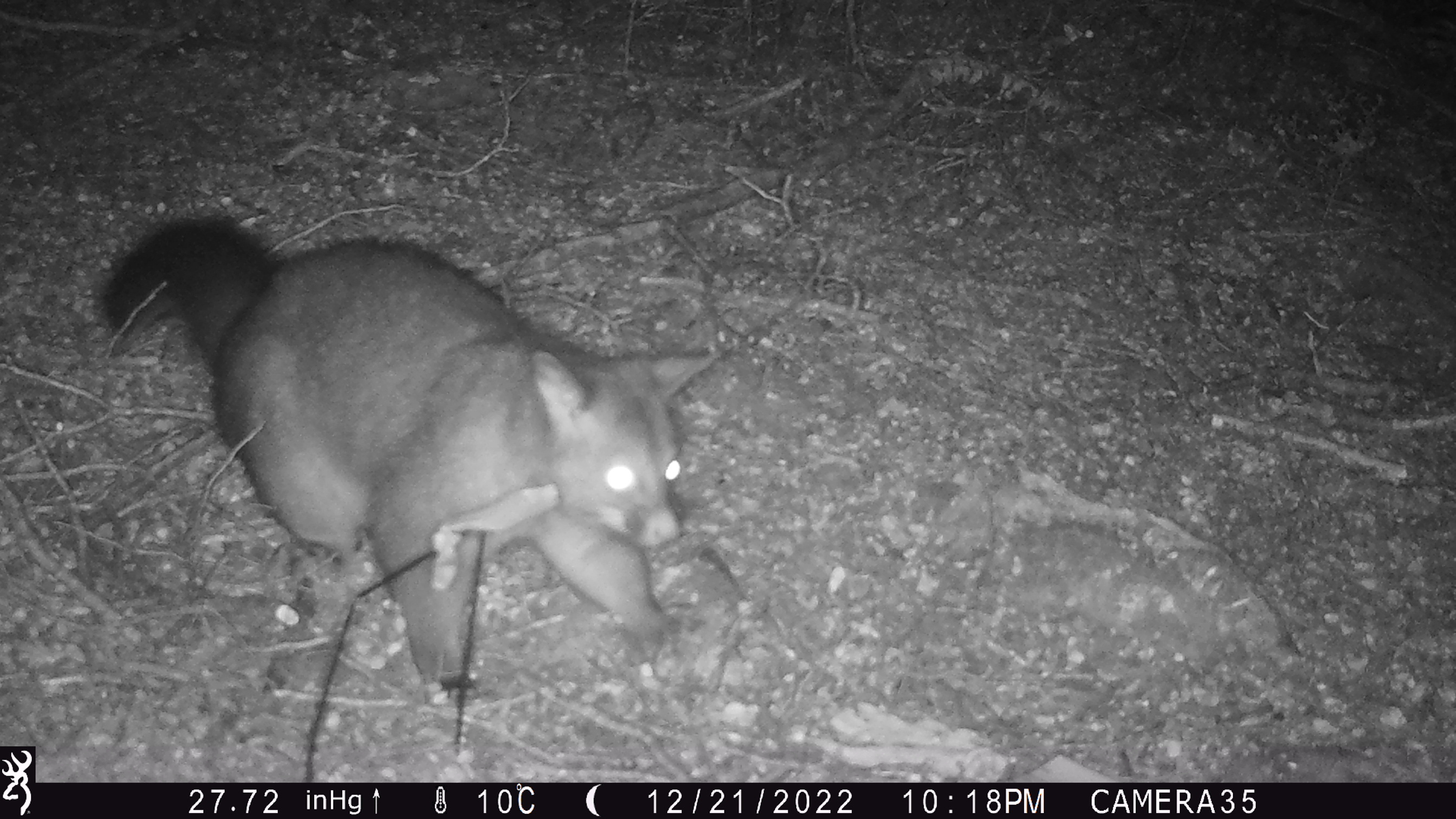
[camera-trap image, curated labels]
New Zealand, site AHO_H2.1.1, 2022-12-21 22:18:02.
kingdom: Animalia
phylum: Chordata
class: Mammalia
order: Diprotodontia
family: Phalangeridae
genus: Trichosurus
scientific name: Trichosurus vulpecula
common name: common brushtail possum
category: possum